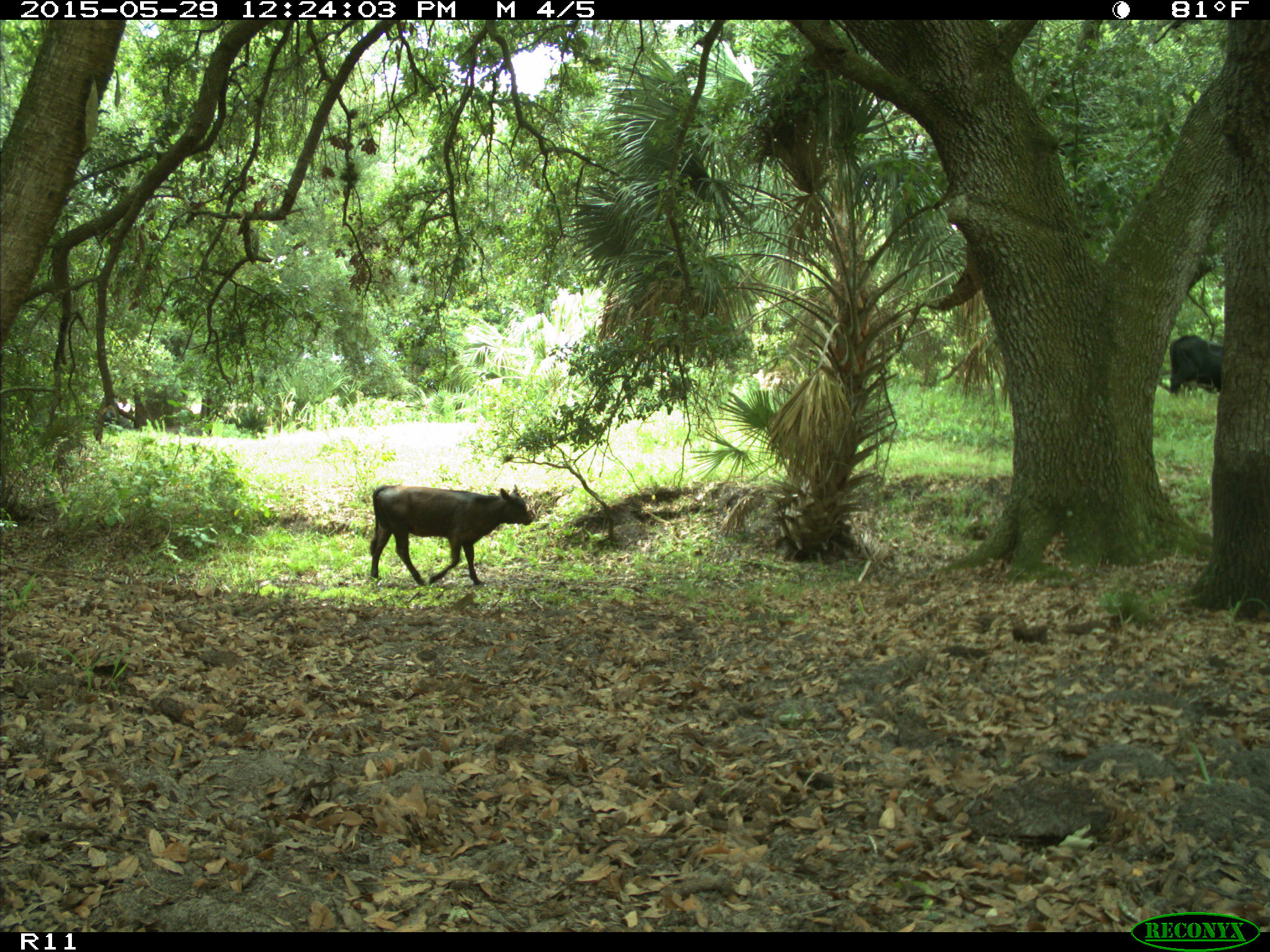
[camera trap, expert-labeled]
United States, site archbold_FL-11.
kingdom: Animalia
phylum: Chordata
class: Mammalia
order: Artiodactyla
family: Bovidae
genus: Bos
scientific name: Bos taurus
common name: domestic cow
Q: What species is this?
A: Bos taurus (domestic cow).